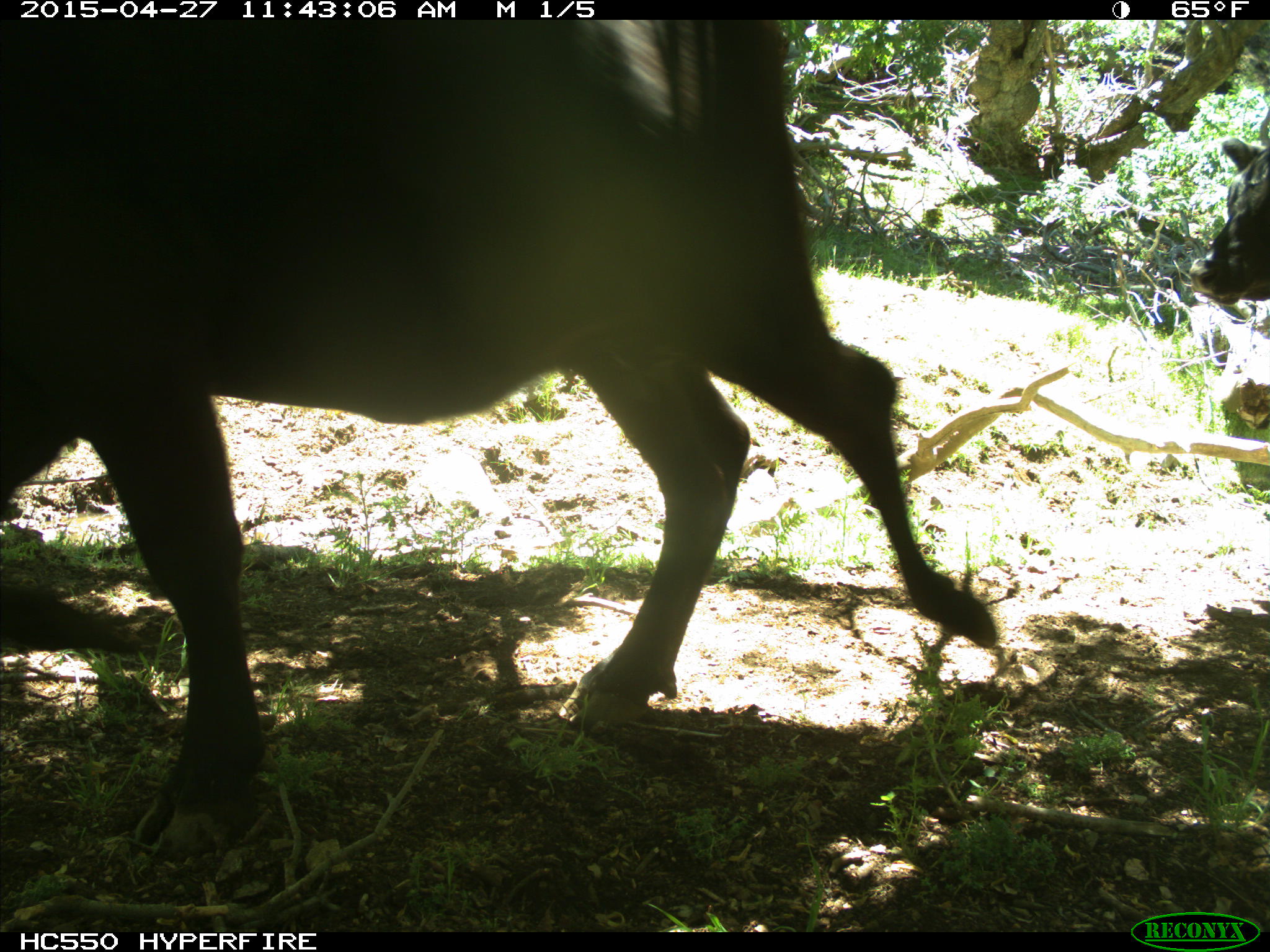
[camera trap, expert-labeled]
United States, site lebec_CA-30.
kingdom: Animalia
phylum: Chordata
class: Mammalia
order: Artiodactyla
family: Bovidae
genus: Bos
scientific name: Bos taurus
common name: domestic cow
Bos taurus (domestic cow).